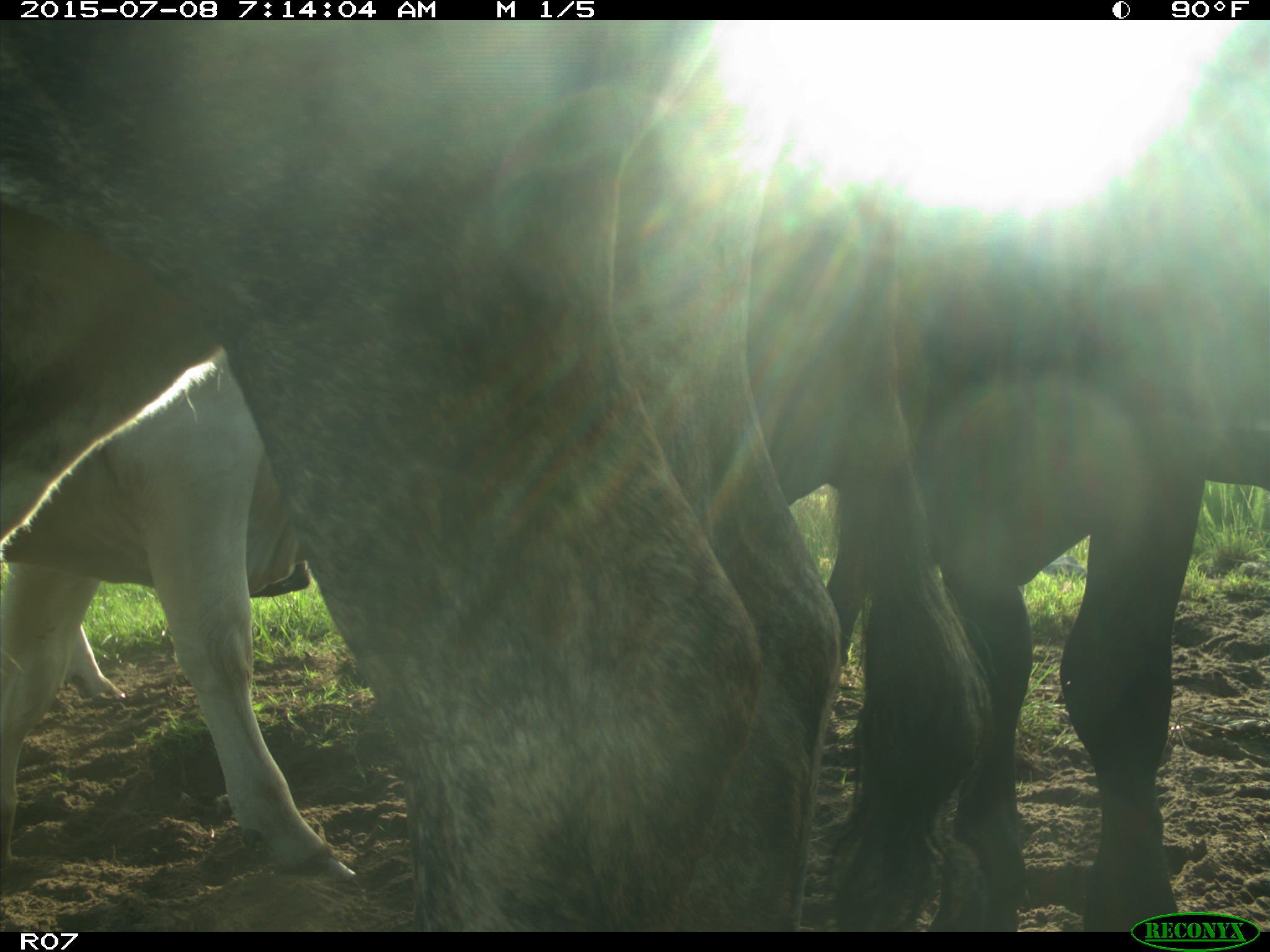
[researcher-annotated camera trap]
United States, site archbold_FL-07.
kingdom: Animalia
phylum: Chordata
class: Mammalia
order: Artiodactyla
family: Bovidae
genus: Bos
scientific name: Bos taurus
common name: domestic cow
Bos taurus (domestic cow).